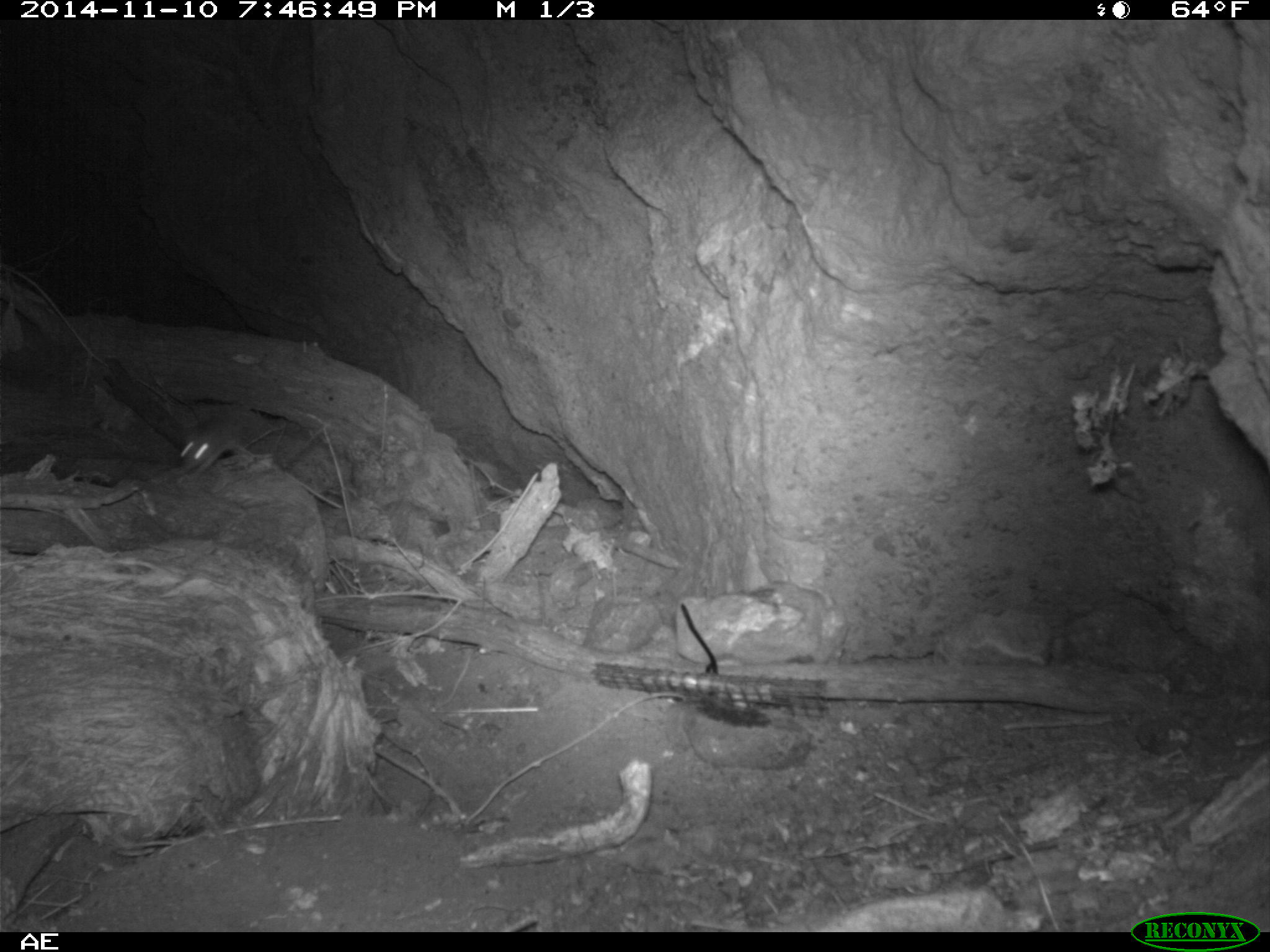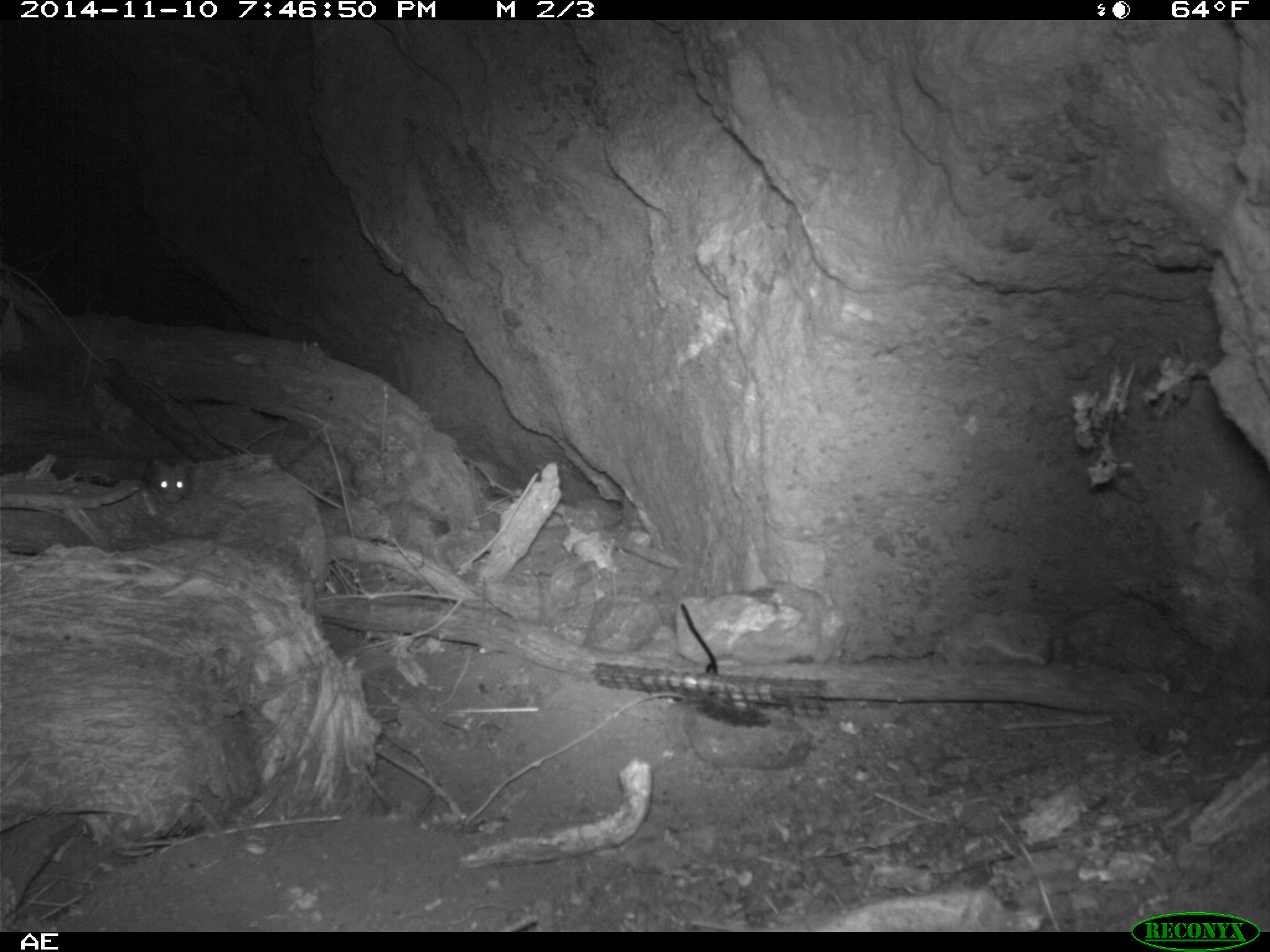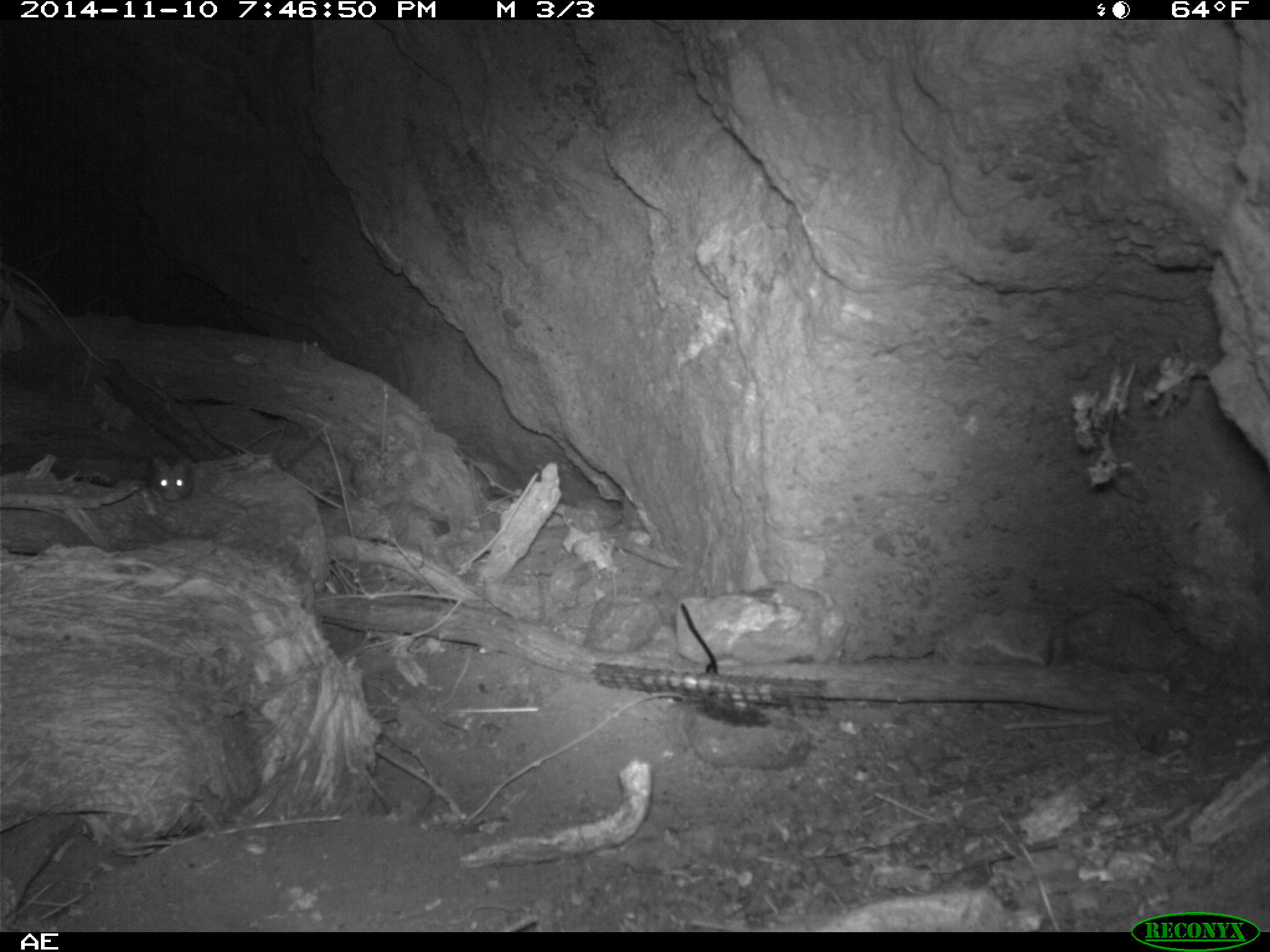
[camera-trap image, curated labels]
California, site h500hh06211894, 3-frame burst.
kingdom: Animalia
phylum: Chordata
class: Mammalia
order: Rodentia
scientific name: Rodentia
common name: rodent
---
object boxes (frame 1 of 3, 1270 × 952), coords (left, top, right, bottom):
rodent: (175, 402, 254, 474)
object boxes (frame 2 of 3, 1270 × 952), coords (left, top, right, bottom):
rodent: (144, 445, 193, 504)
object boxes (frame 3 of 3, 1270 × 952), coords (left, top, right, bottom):
rodent: (95, 449, 189, 518)